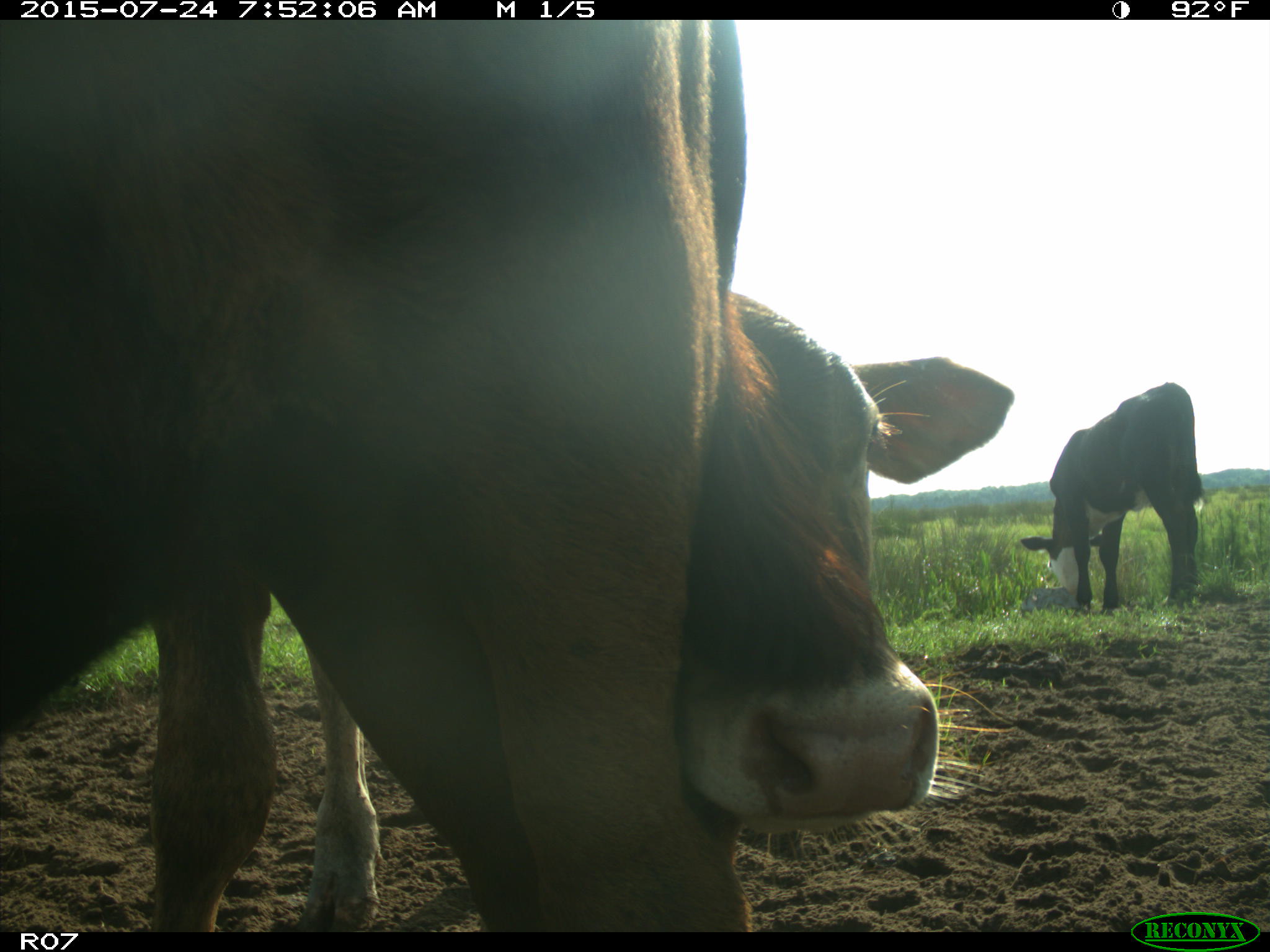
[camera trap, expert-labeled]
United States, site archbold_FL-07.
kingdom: Animalia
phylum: Chordata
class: Mammalia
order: Artiodactyla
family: Bovidae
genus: Bos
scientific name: Bos taurus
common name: domestic cow